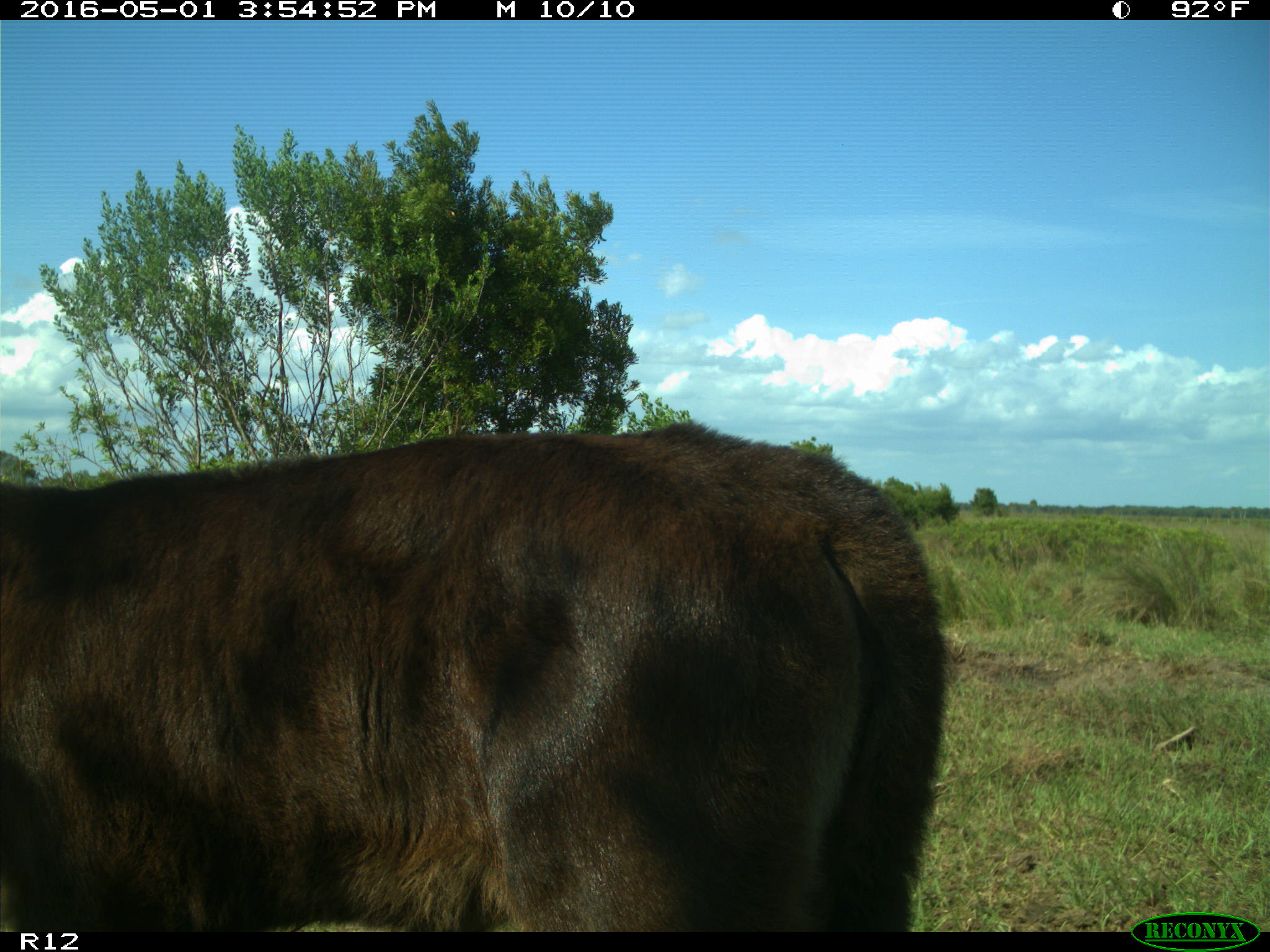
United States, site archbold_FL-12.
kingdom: Animalia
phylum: Chordata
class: Mammalia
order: Artiodactyla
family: Bovidae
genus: Bos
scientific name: Bos taurus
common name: domestic cow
Bos taurus (domestic cow).